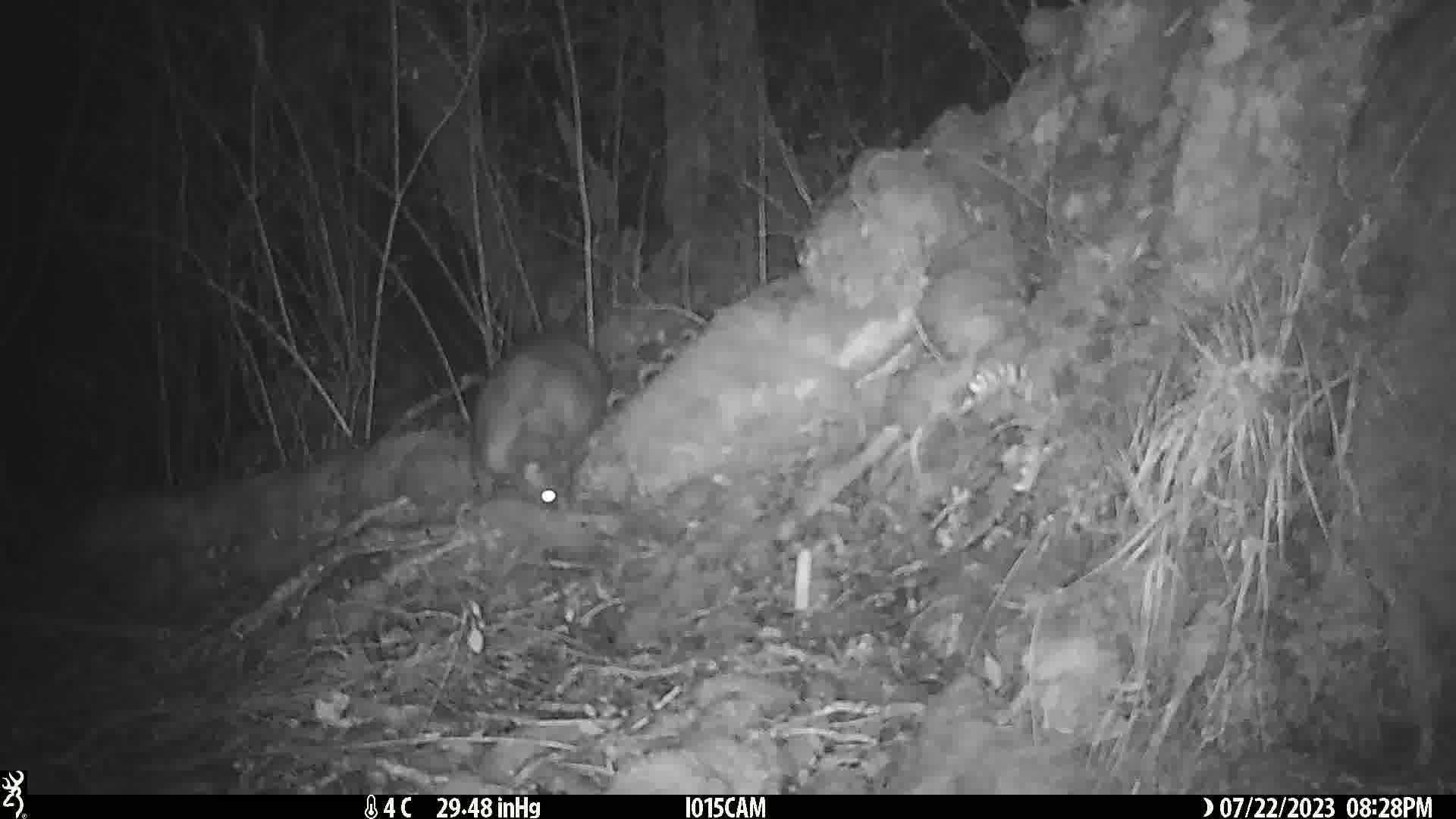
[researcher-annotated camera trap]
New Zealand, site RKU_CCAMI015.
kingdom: Animalia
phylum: Chordata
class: Mammalia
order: Diprotodontia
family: Phalangeridae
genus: Trichosurus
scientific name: Trichosurus vulpecula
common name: common brushtail possum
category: possum